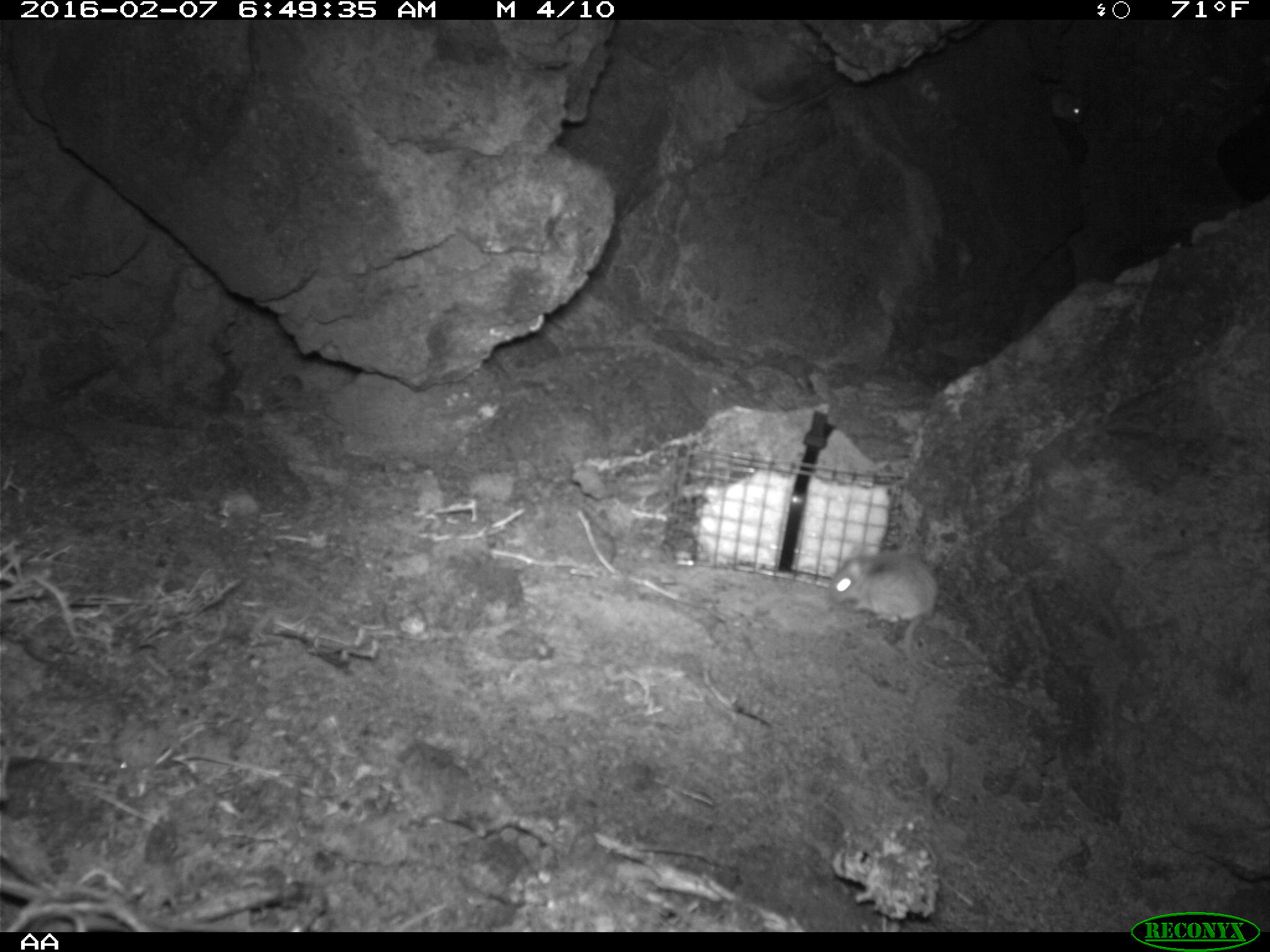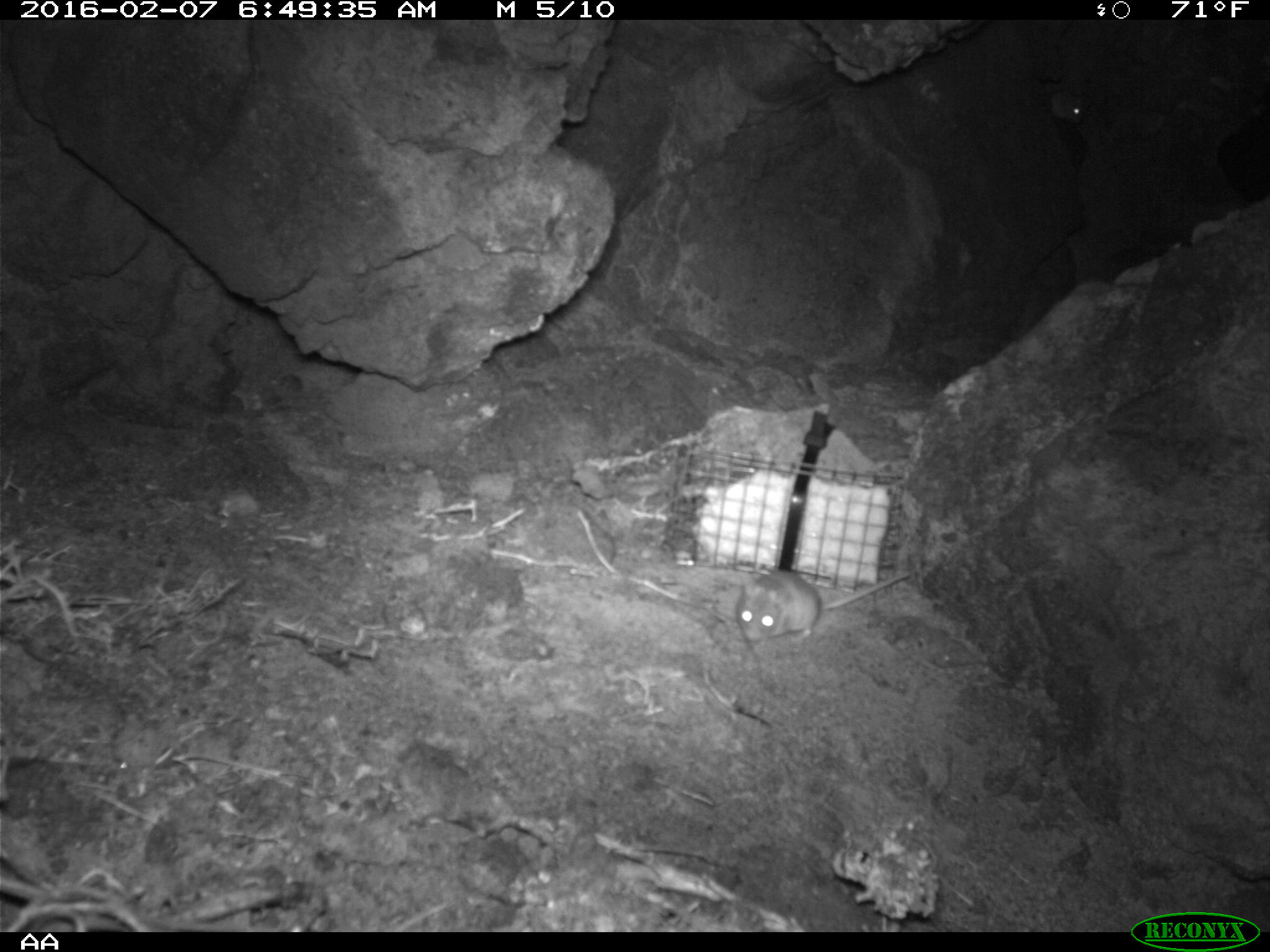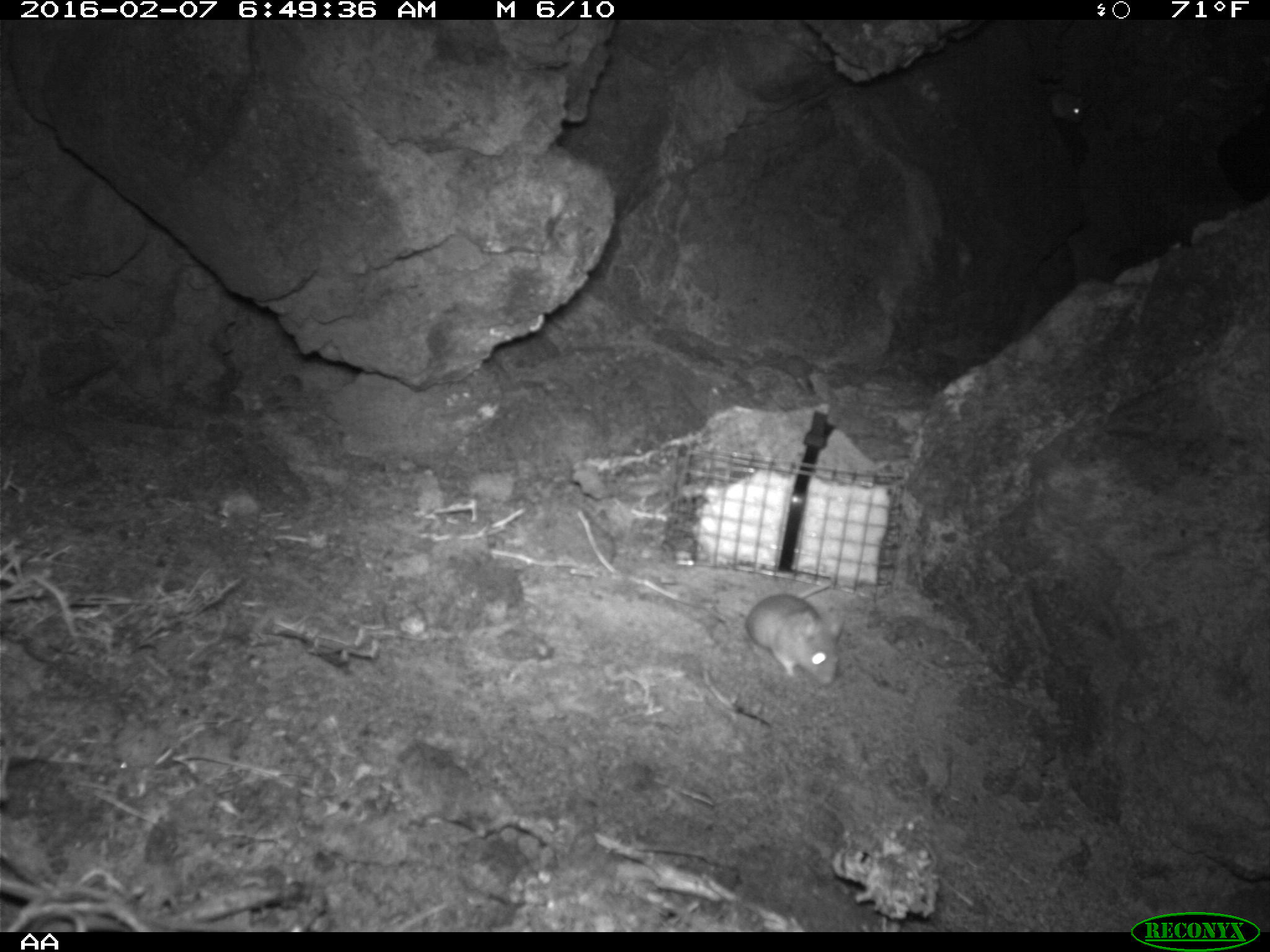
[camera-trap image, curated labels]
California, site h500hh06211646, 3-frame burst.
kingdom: Animalia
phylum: Chordata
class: Mammalia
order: Rodentia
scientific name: Rodentia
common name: rodent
Rodent (Rodentia).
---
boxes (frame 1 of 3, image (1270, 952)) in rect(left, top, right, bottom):
rodent: rect(827, 543, 938, 666); rect(1047, 86, 1083, 124)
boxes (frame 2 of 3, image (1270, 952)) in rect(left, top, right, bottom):
rodent: rect(736, 568, 913, 646); rect(1051, 91, 1088, 124)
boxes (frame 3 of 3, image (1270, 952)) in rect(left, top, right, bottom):
rodent: rect(741, 575, 845, 687); rect(1042, 84, 1085, 128)